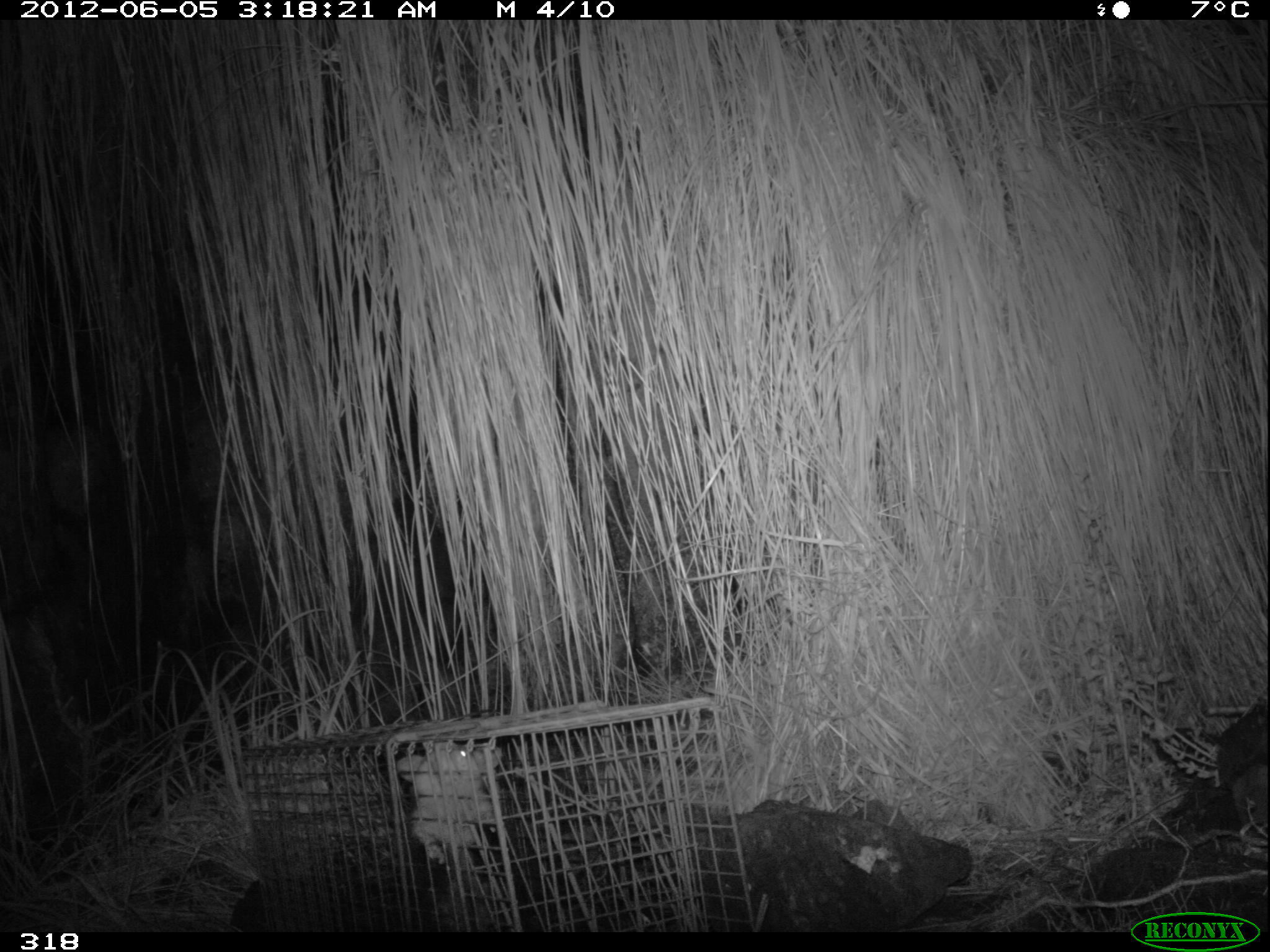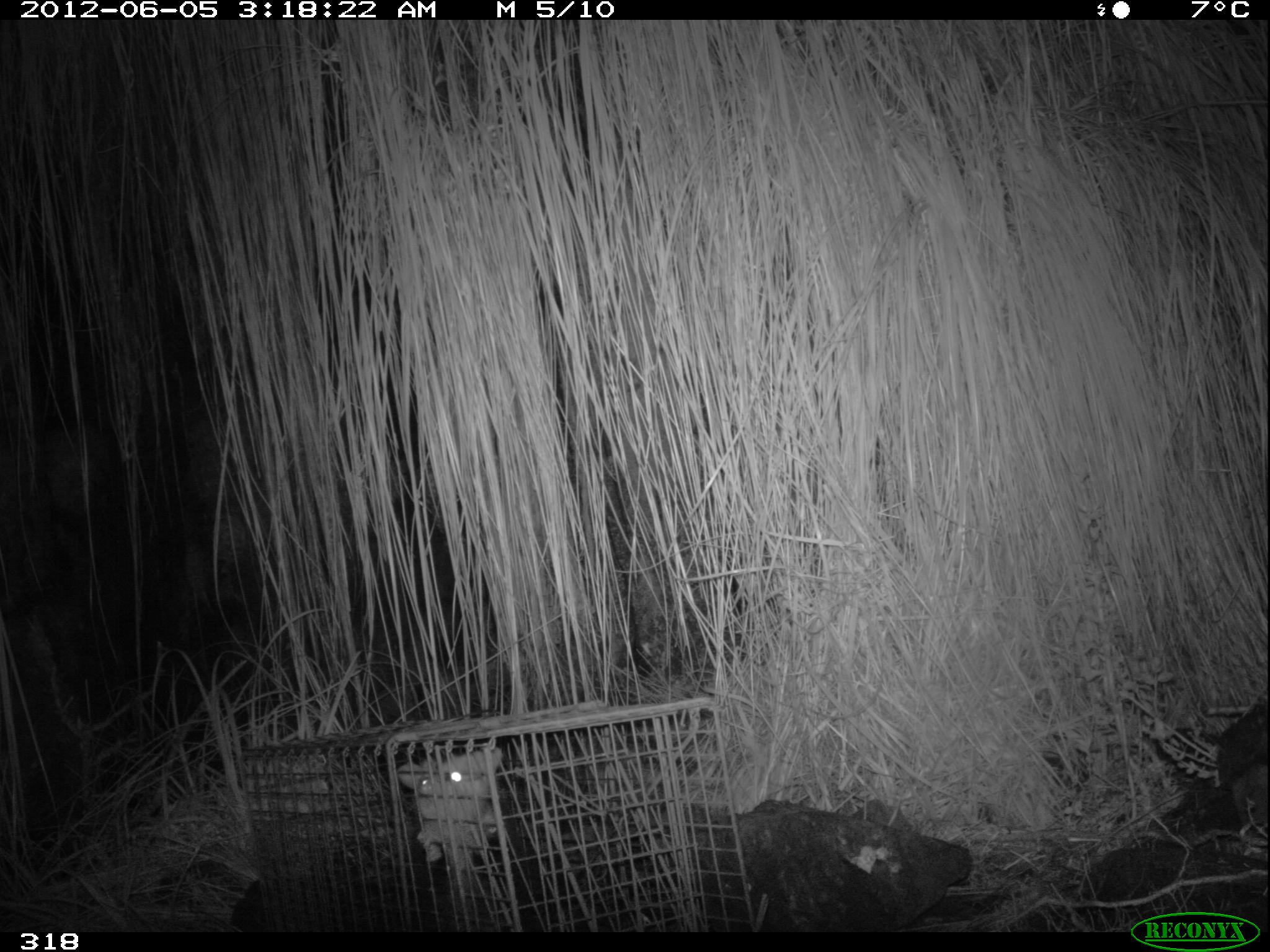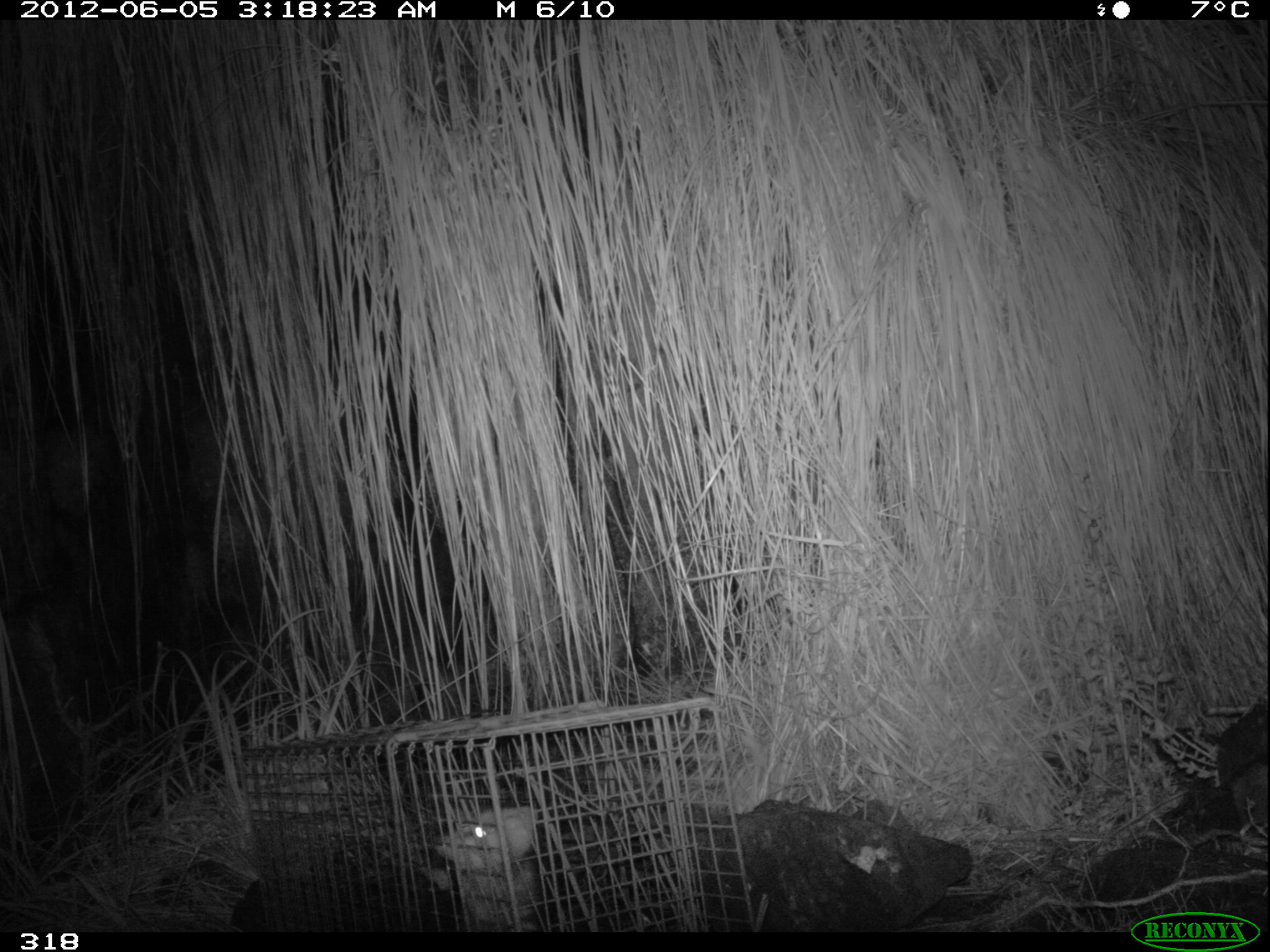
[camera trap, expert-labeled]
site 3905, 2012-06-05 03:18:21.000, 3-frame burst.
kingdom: Animalia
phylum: Chordata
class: Mammalia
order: Didelphimorphia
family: Didelphidae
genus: Didelphis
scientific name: Didelphis pernigra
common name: andean white-eared opossum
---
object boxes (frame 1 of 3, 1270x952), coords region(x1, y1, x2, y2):
didelphis pernigra: region(321, 742, 504, 933)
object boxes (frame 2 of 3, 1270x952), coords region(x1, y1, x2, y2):
didelphis pernigra: region(316, 745, 503, 926)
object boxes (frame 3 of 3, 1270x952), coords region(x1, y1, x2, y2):
didelphis pernigra: region(418, 806, 545, 930)